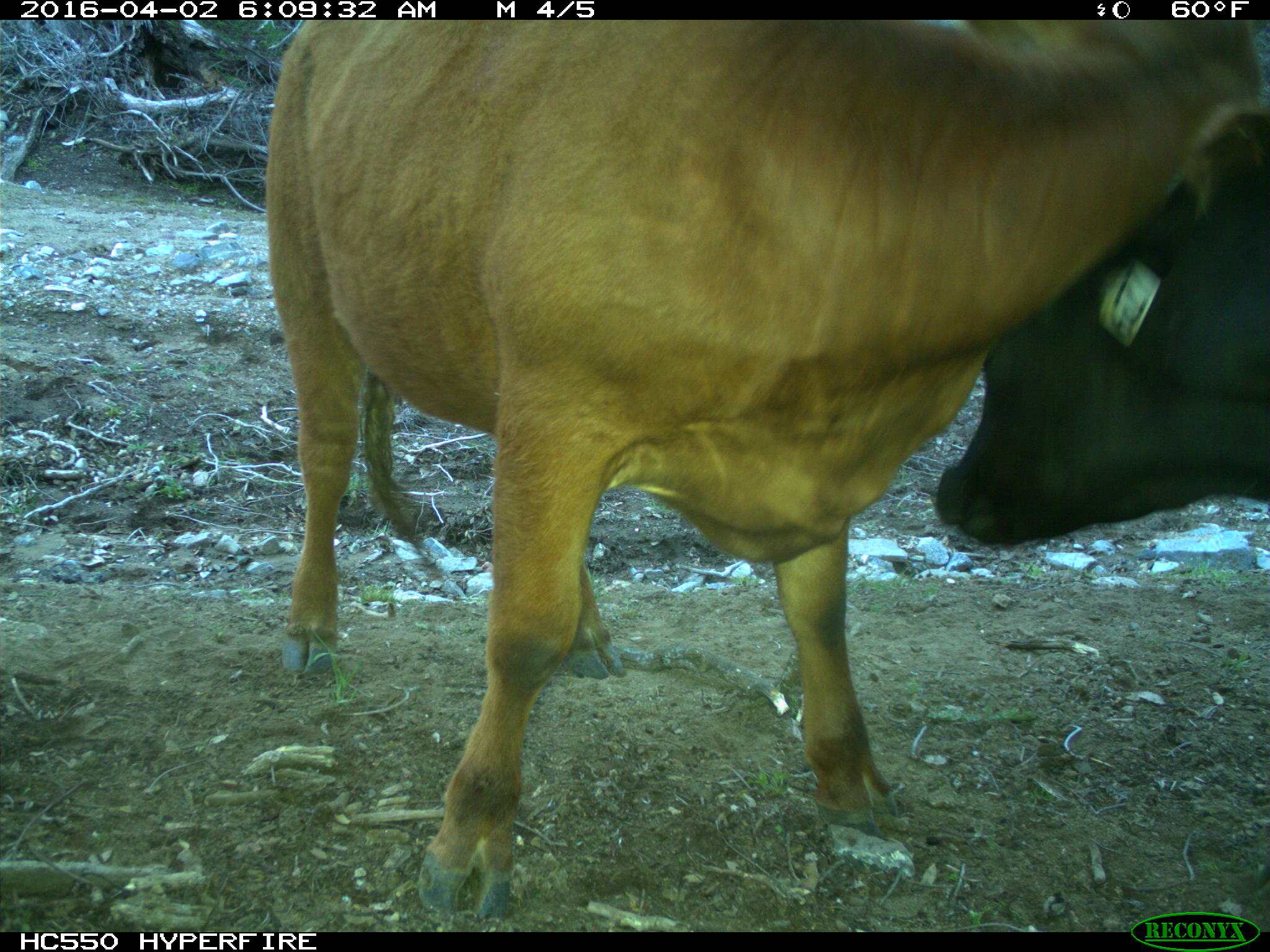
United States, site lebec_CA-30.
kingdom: Animalia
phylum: Chordata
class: Mammalia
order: Artiodactyla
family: Bovidae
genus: Bos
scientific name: Bos taurus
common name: domestic cow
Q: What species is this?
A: Bos taurus (domestic cow).